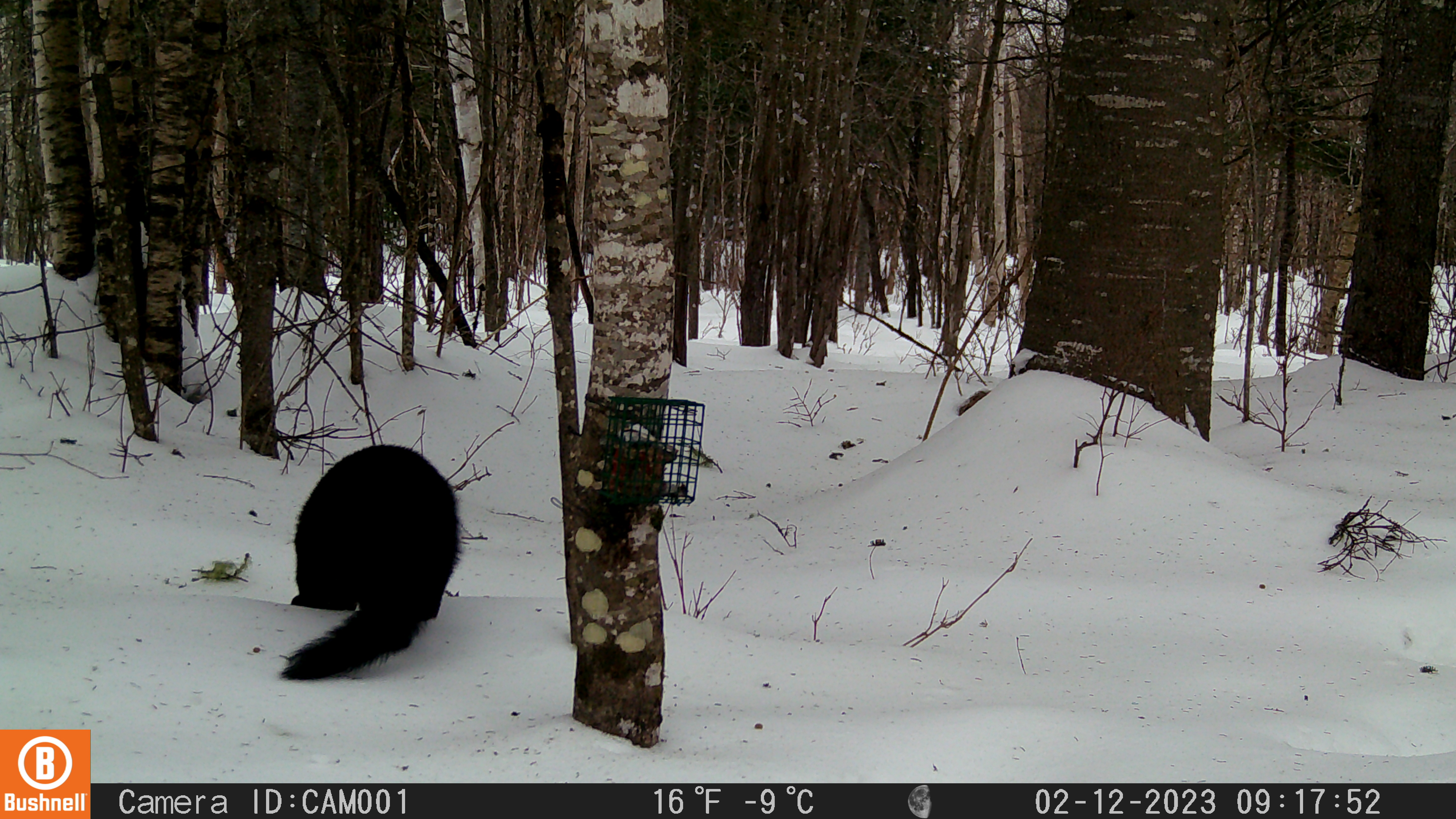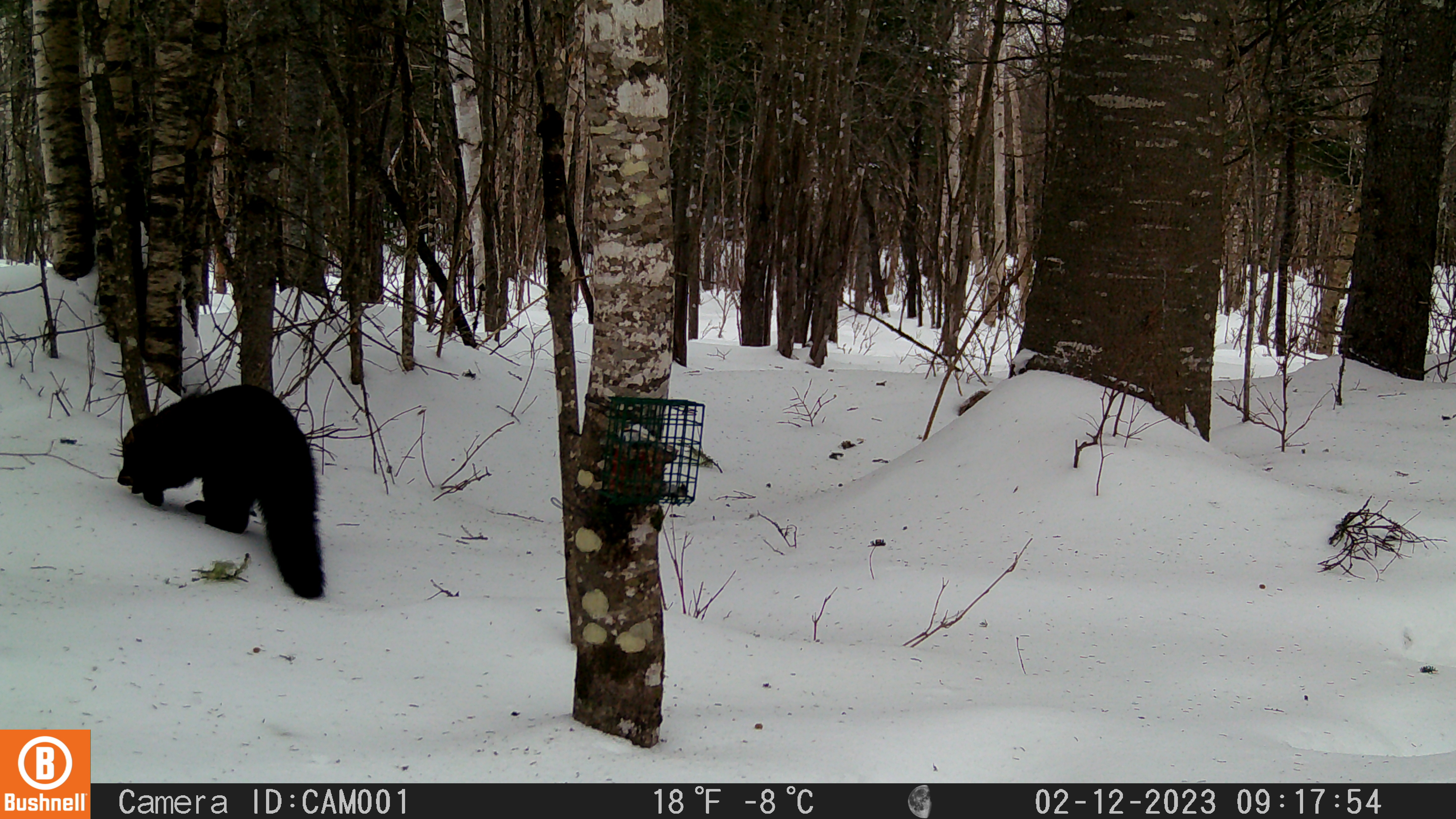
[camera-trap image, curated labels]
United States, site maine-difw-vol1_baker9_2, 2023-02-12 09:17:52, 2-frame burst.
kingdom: Animalia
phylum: Chordata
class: Mammalia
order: Carnivora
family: Mustelidae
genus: Pekania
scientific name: Pekania pennanti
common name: fisher